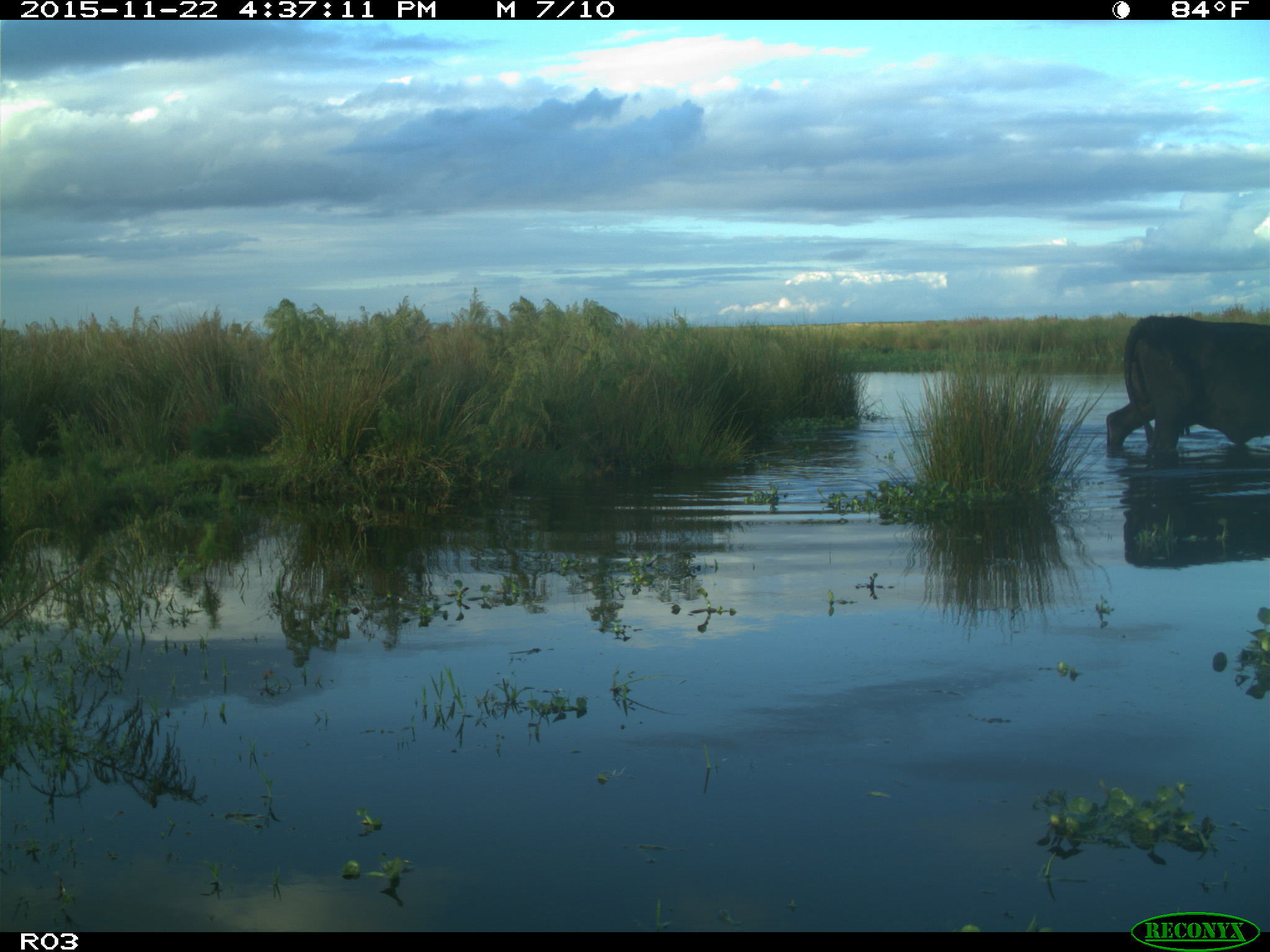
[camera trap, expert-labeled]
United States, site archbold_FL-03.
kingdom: Animalia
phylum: Chordata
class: Mammalia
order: Artiodactyla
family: Bovidae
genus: Bos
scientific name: Bos taurus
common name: domestic cow